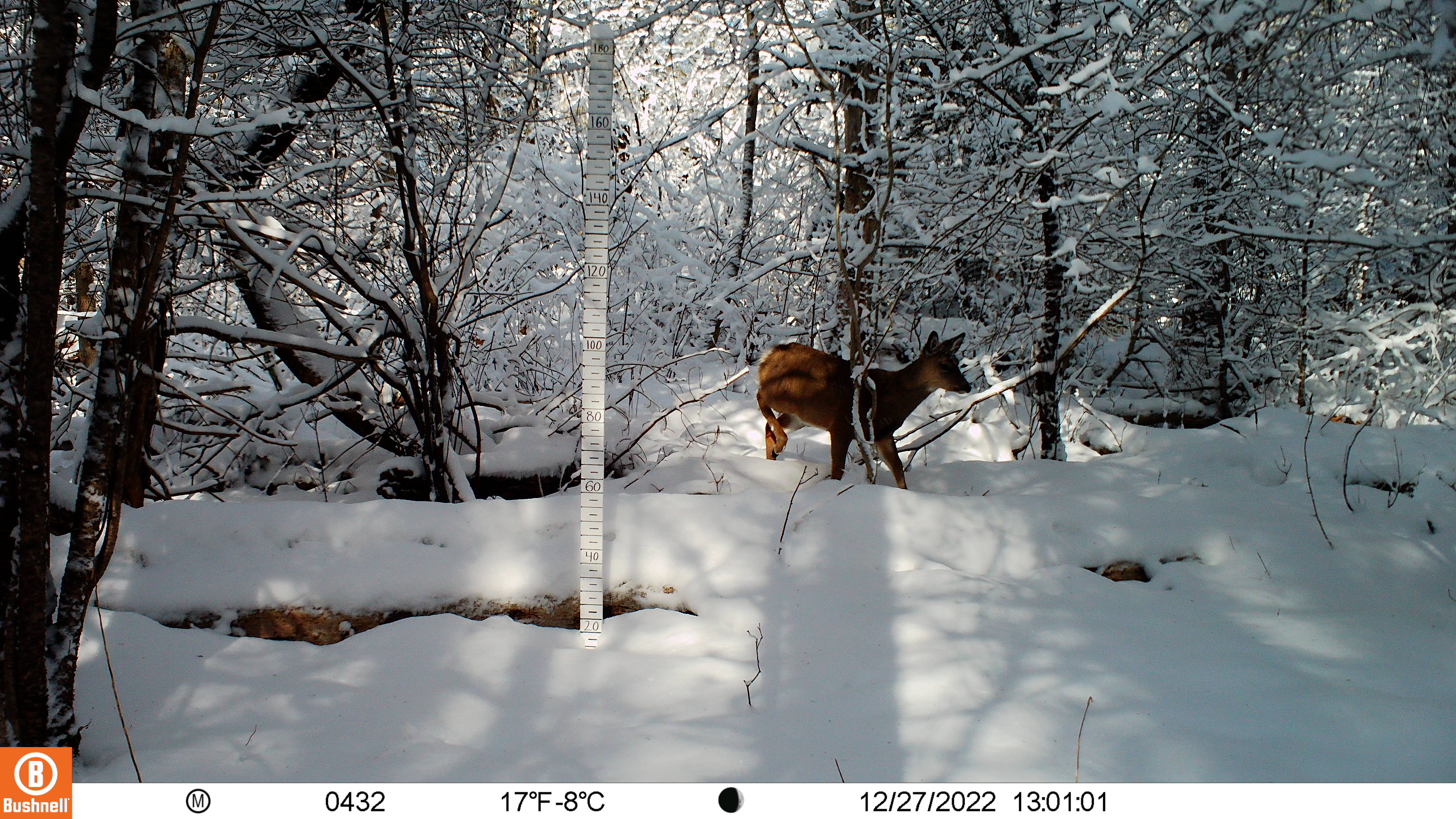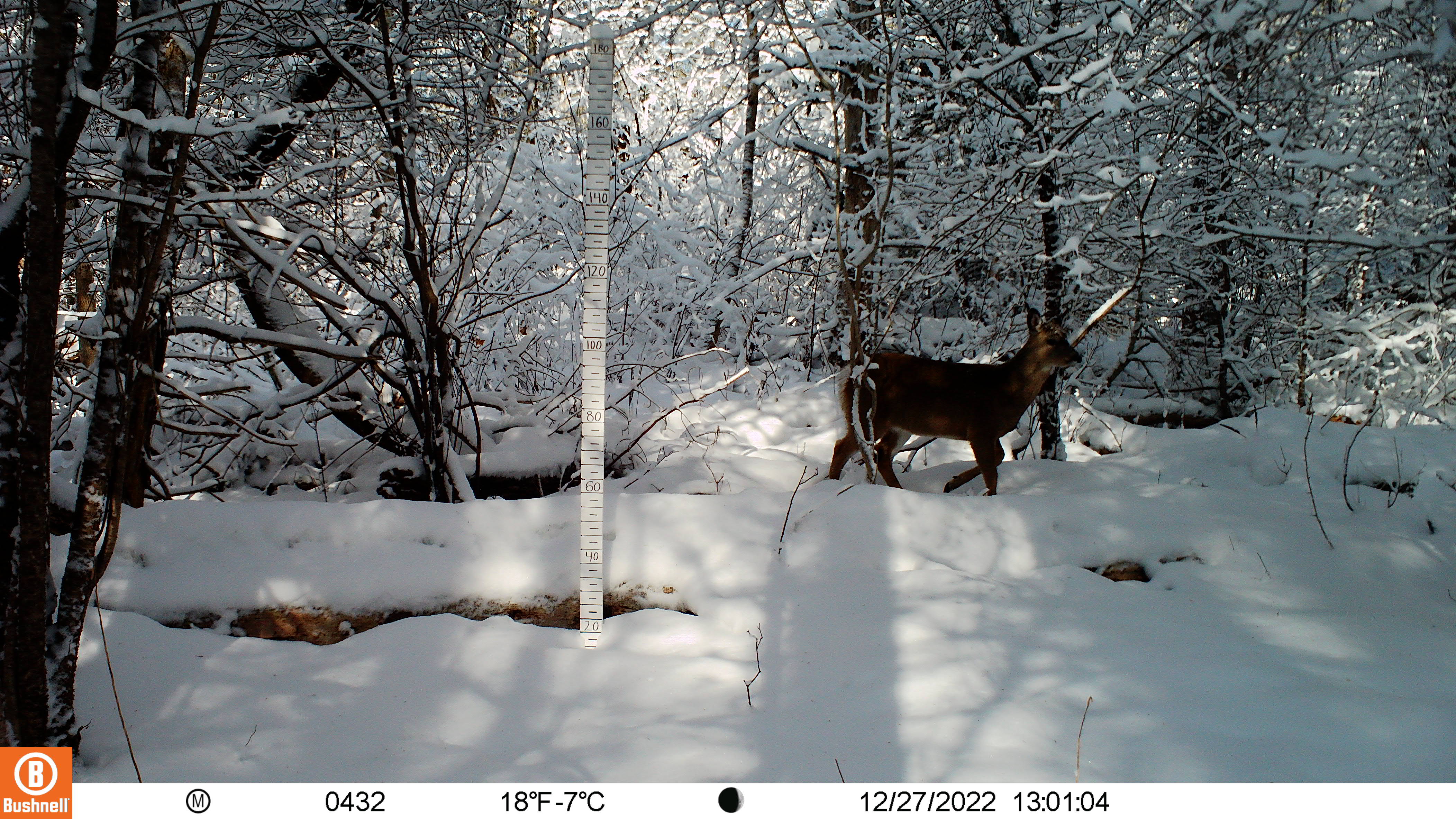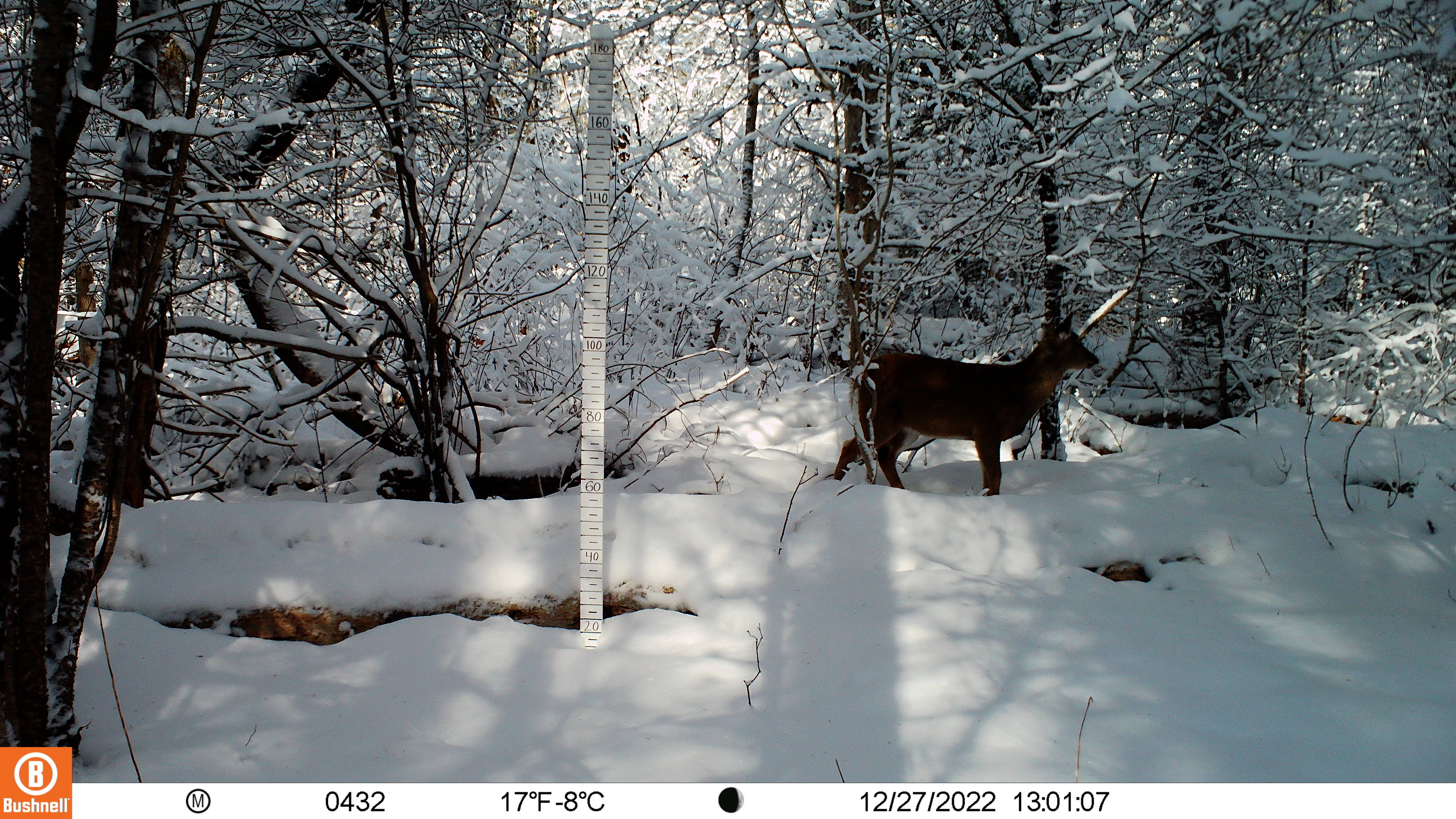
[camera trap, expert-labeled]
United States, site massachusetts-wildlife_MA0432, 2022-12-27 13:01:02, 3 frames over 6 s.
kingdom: Animalia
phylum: Chordata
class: Mammalia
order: Artiodactyla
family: Cervidae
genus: Odocoileus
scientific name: Odocoileus virginianus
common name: white-tailed deer